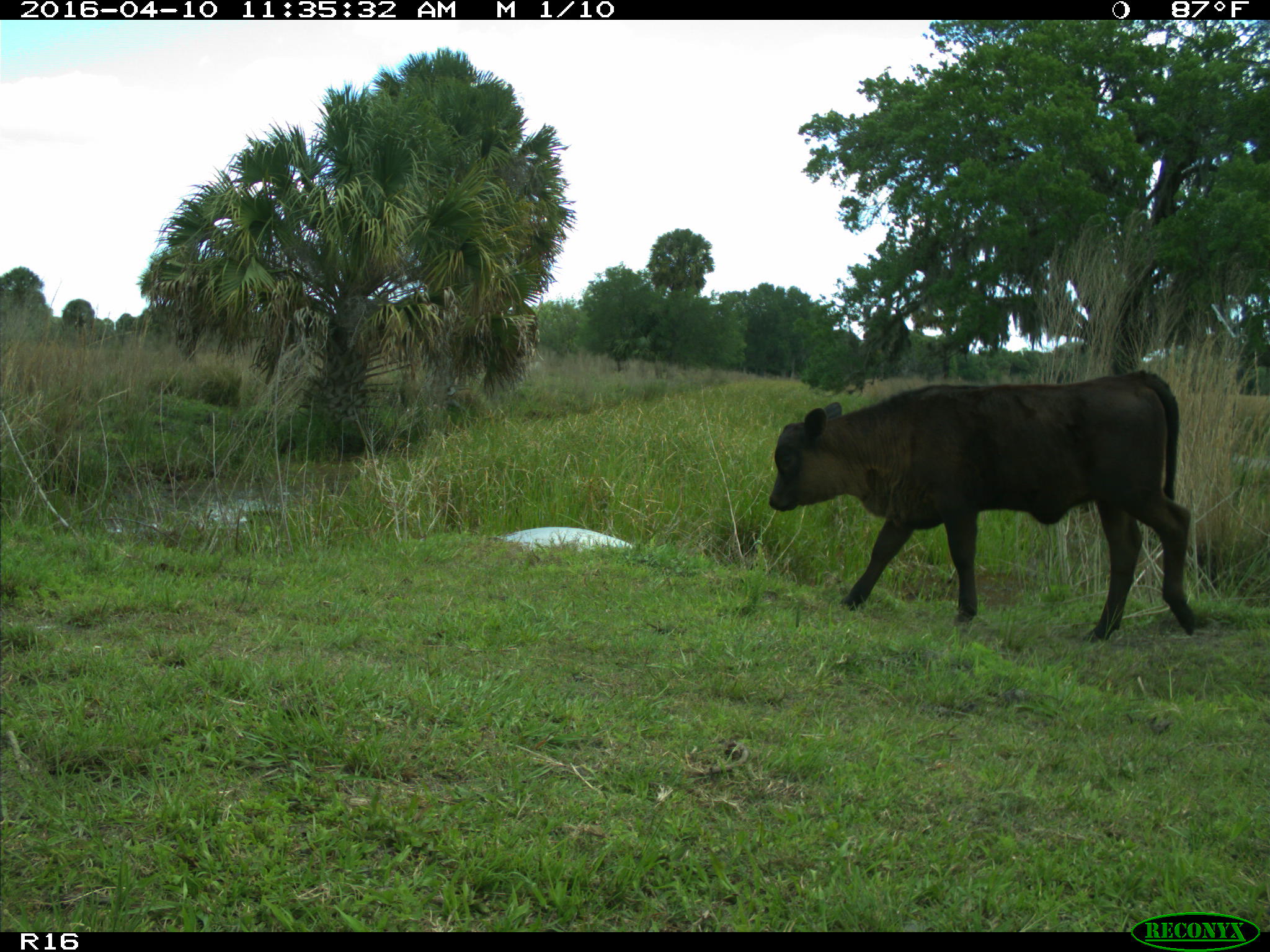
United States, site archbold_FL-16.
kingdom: Animalia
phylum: Chordata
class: Mammalia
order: Artiodactyla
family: Bovidae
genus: Bos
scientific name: Bos taurus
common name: domestic cow